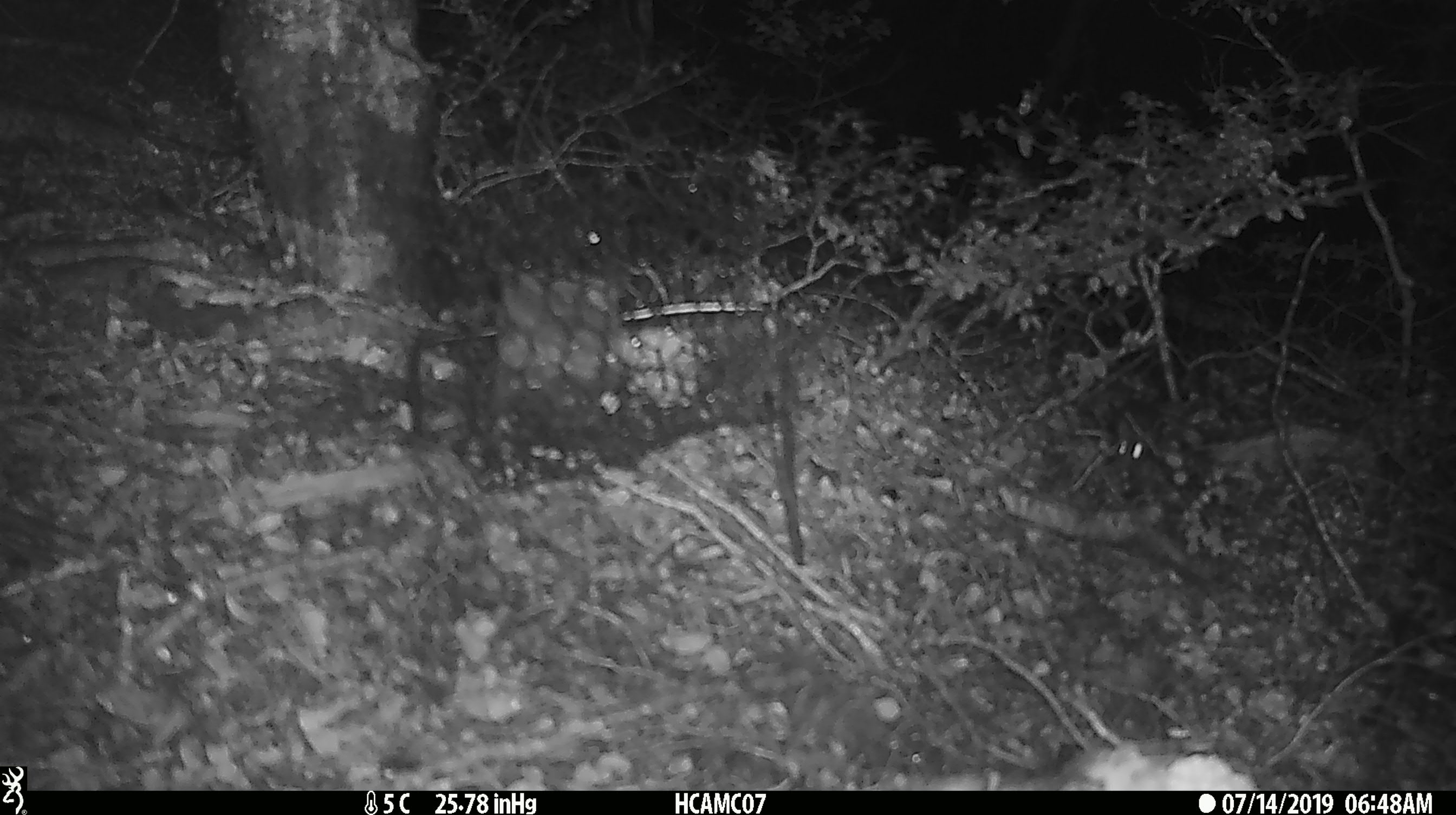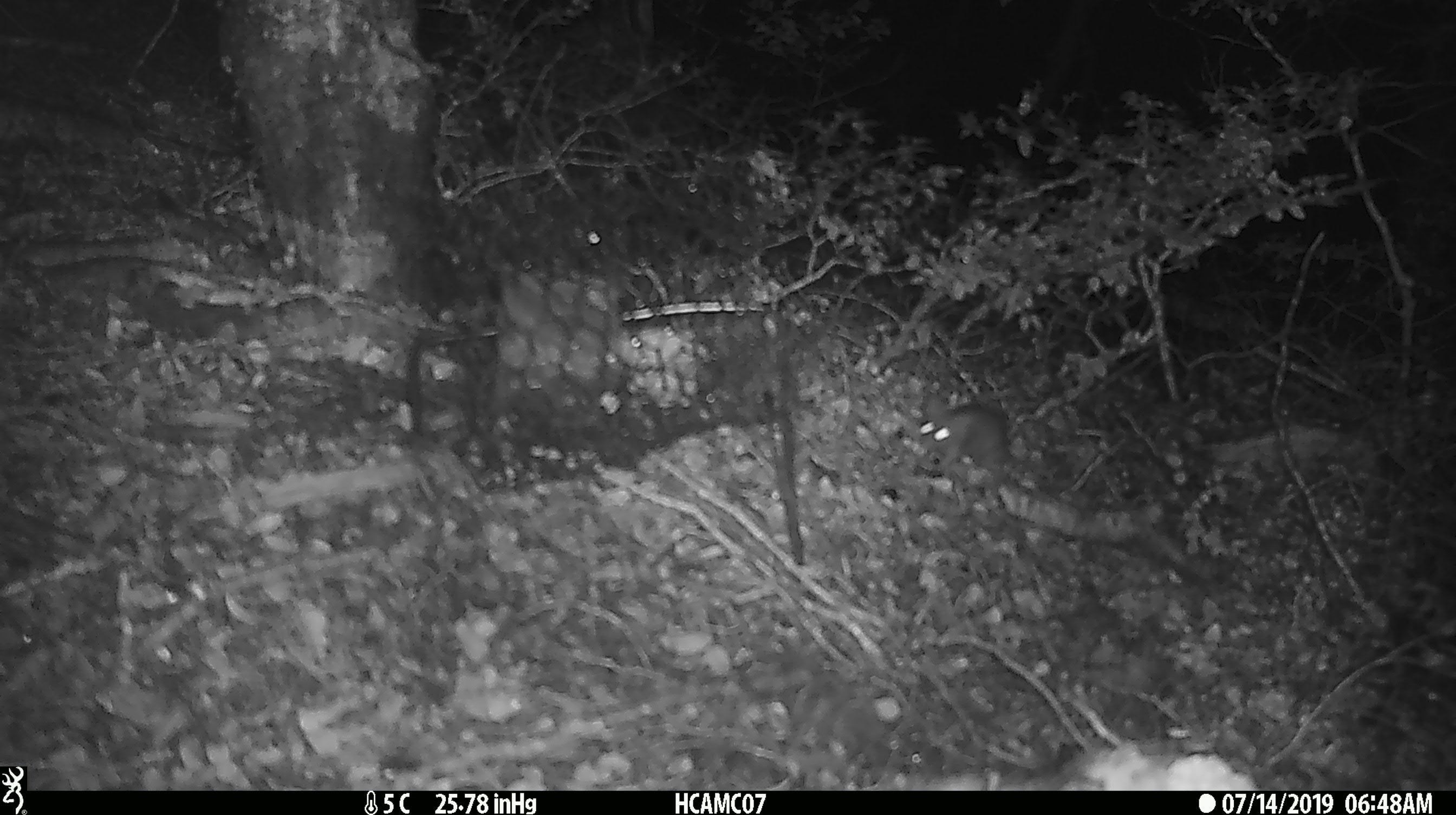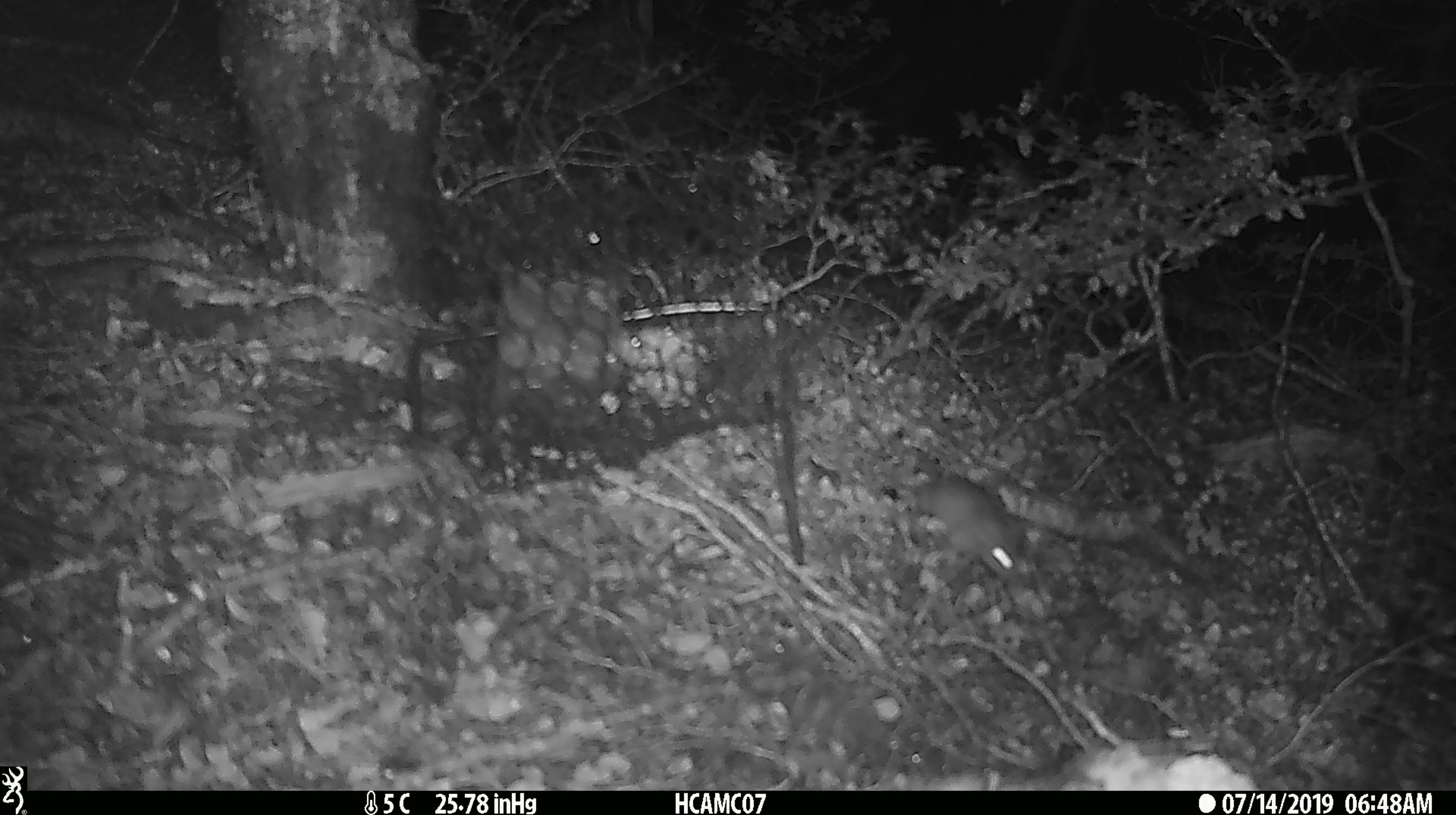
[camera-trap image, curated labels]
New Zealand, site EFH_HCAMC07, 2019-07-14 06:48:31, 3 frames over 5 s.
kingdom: Animalia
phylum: Chordata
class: Mammalia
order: Rodentia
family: Muridae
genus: Mus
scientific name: Mus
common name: mouse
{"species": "mouse (Mus)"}